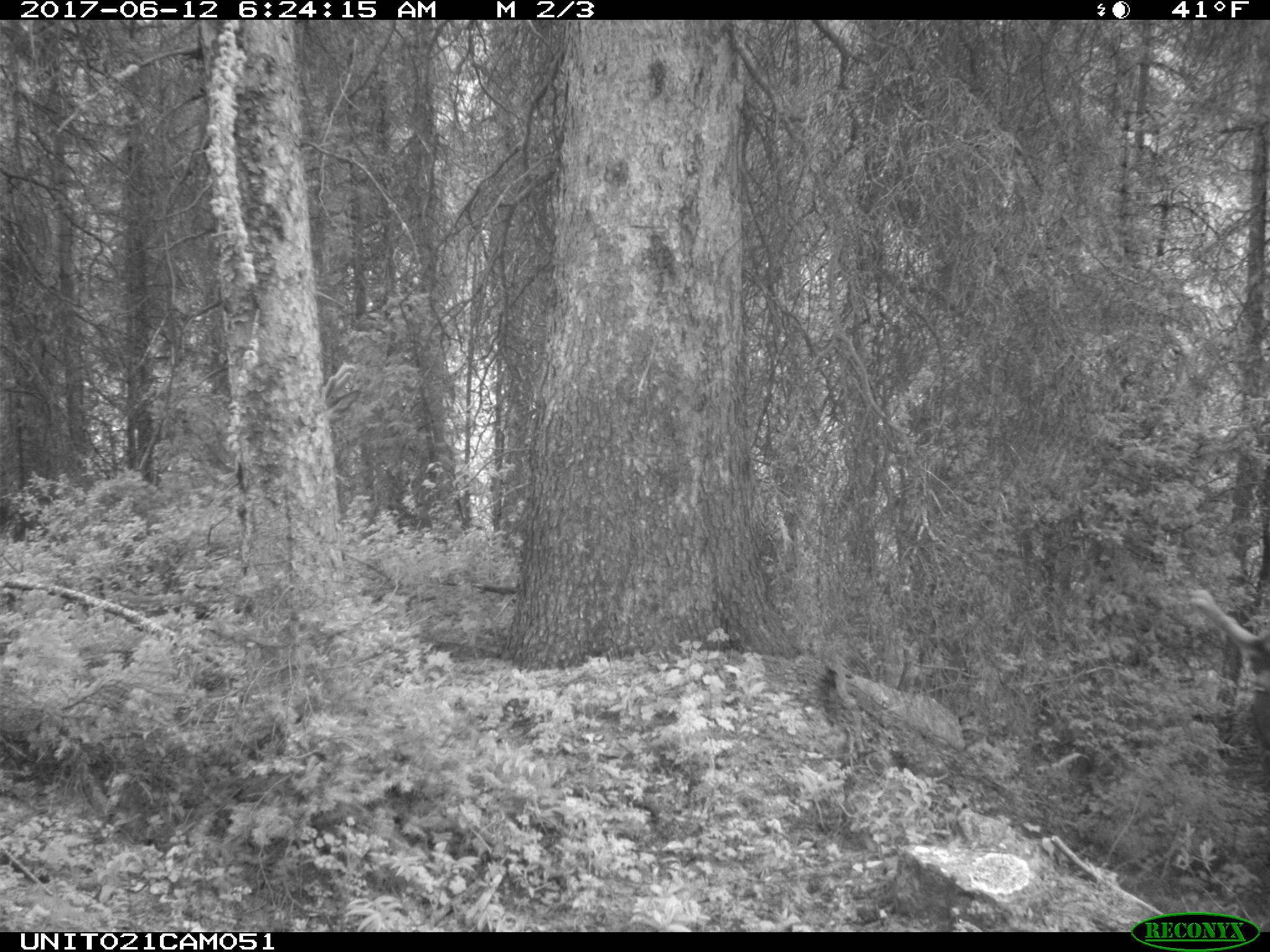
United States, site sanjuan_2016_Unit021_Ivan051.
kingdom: Animalia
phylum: Chordata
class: Mammalia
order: Artiodactyla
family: Cervidae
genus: Cervus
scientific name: Cervus elaphus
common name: red deer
Cervus elaphus (red deer).